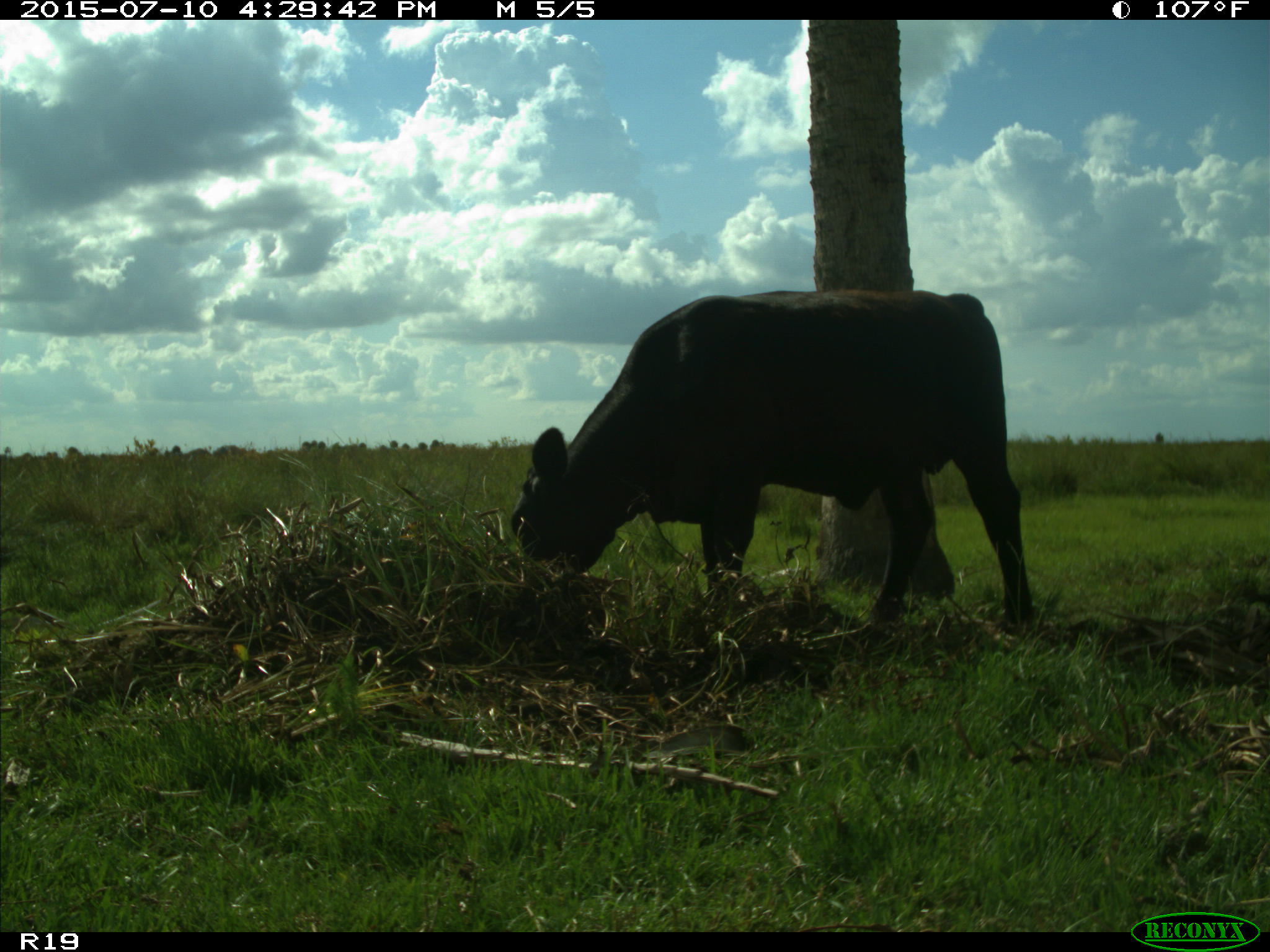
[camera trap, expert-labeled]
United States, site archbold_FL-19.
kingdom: Animalia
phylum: Chordata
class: Mammalia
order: Artiodactyla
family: Bovidae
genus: Bos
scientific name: Bos taurus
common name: domestic cow